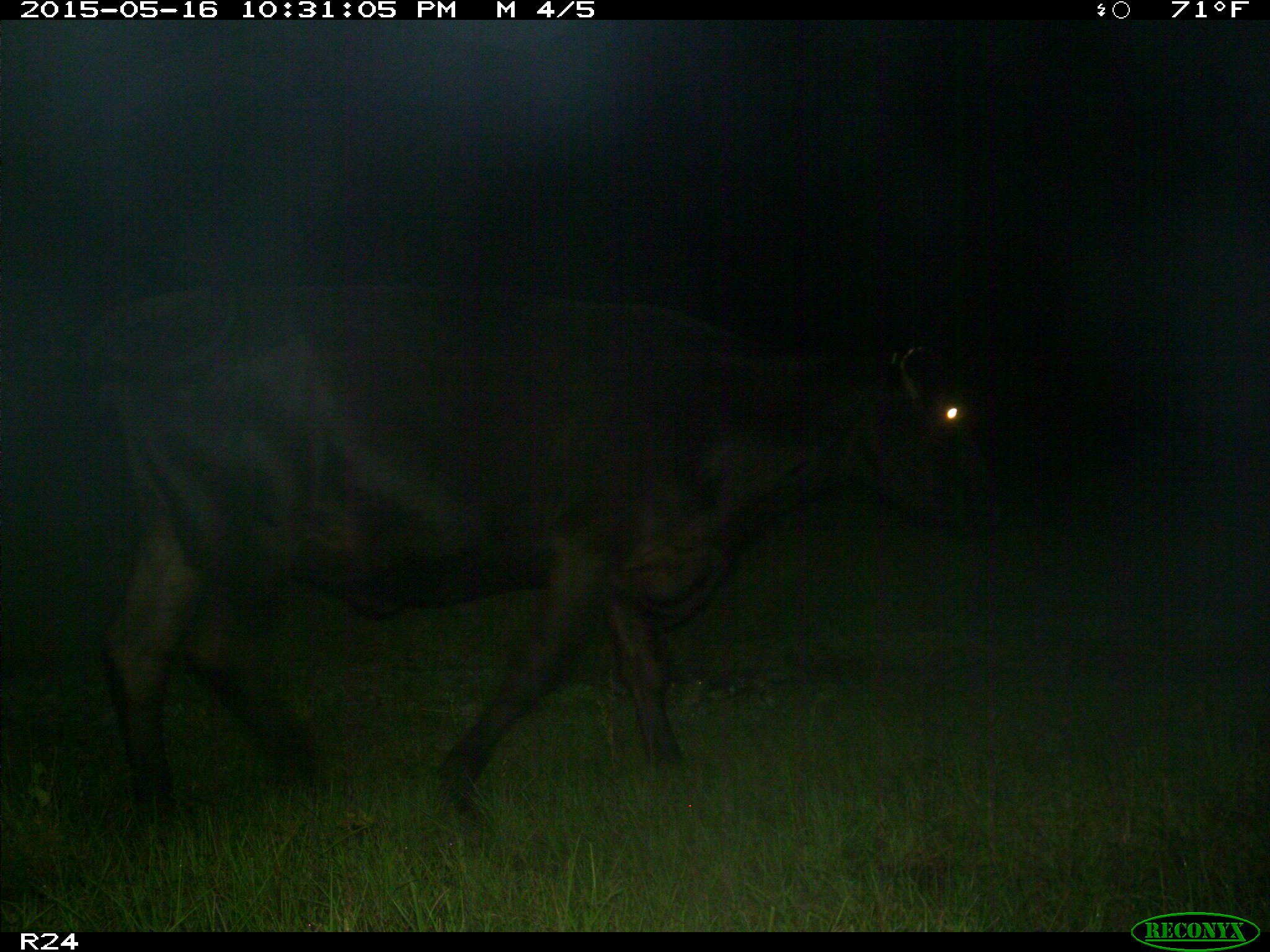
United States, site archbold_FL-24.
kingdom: Animalia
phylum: Chordata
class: Mammalia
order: Artiodactyla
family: Bovidae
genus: Bos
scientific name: Bos taurus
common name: domestic cow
Bos taurus (domestic cow).